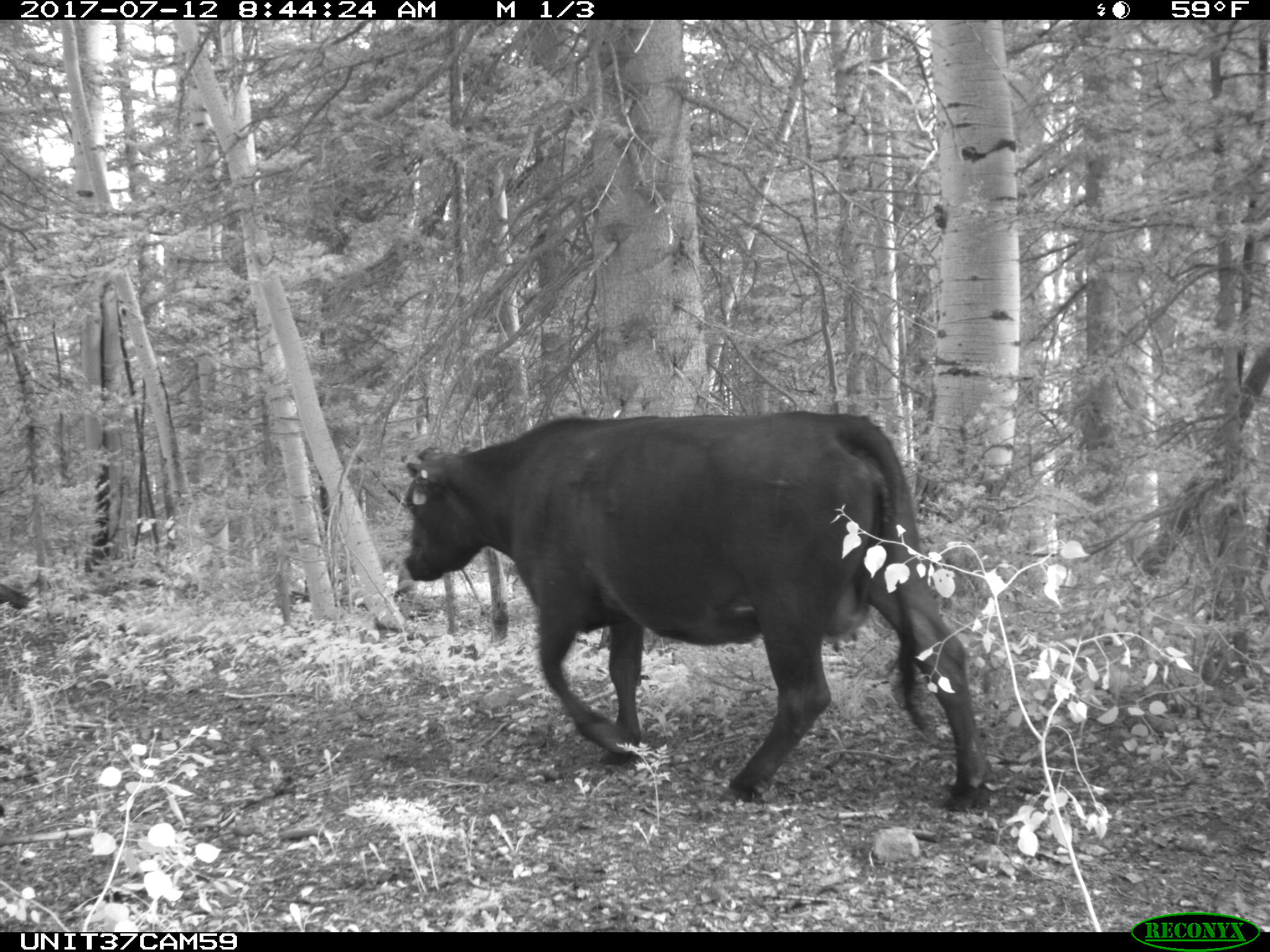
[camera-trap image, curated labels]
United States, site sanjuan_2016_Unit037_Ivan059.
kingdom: Animalia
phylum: Chordata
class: Mammalia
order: Artiodactyla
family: Bovidae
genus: Bos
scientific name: Bos taurus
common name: domestic cow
Bos taurus (domestic cow).